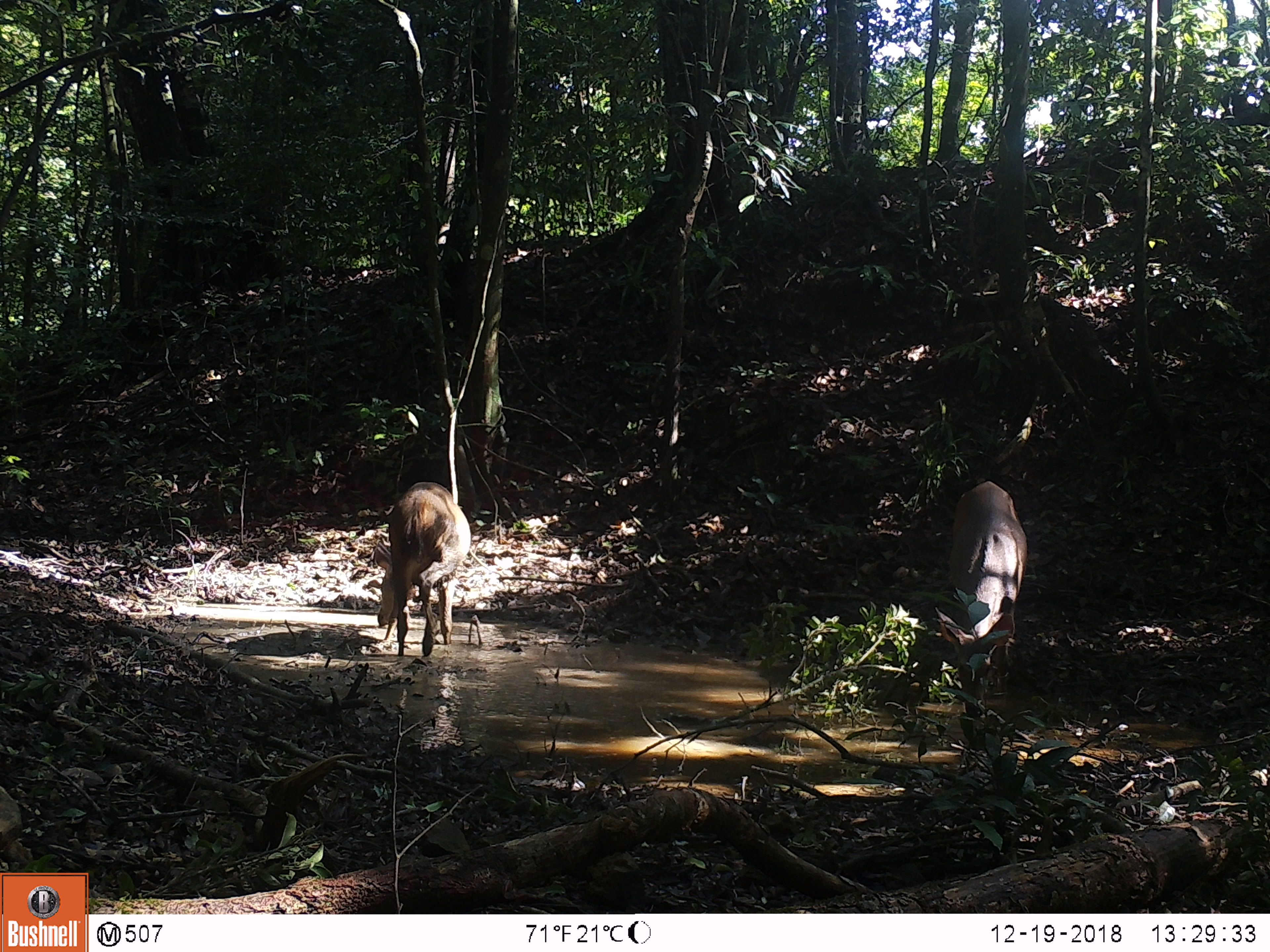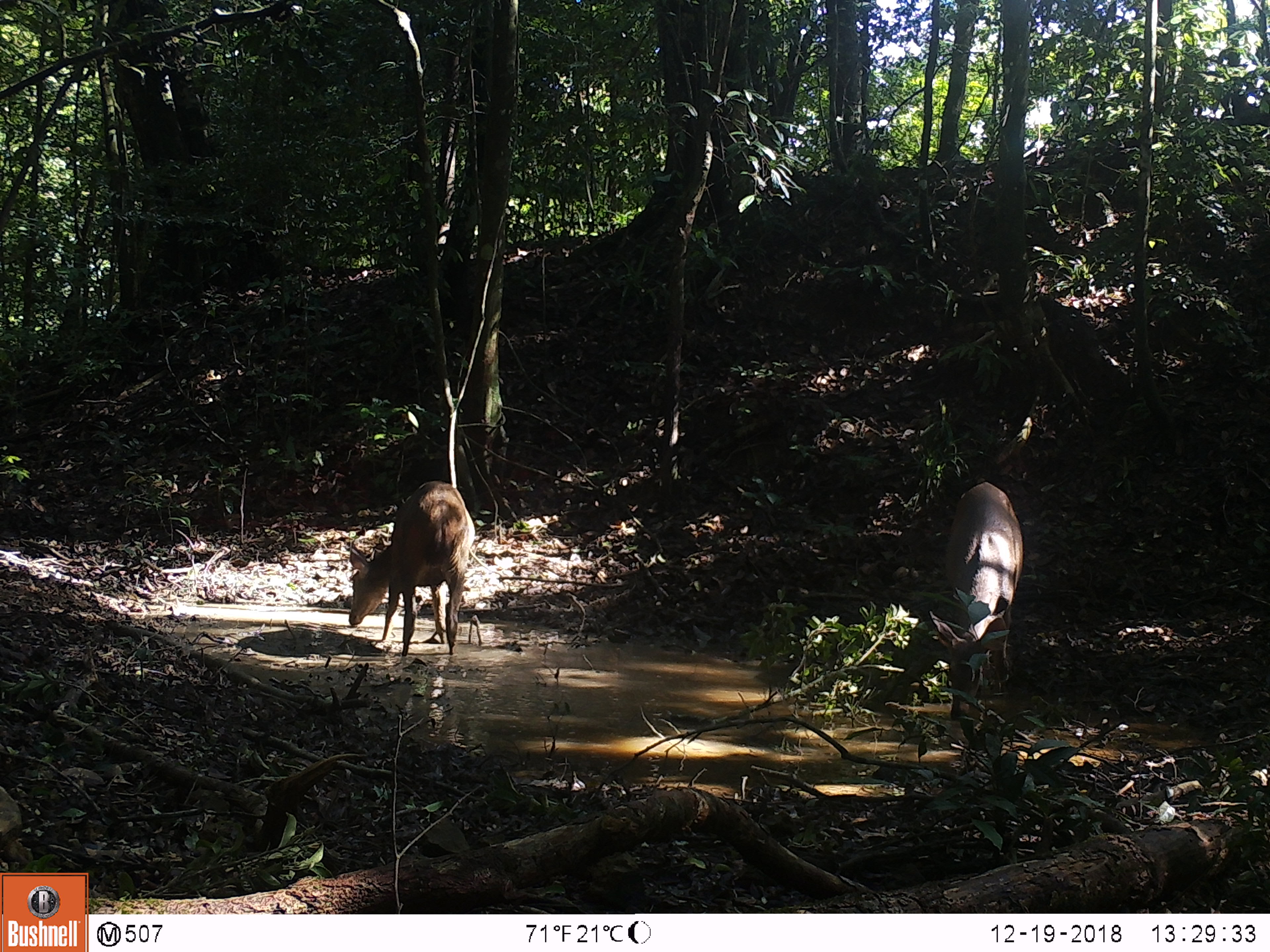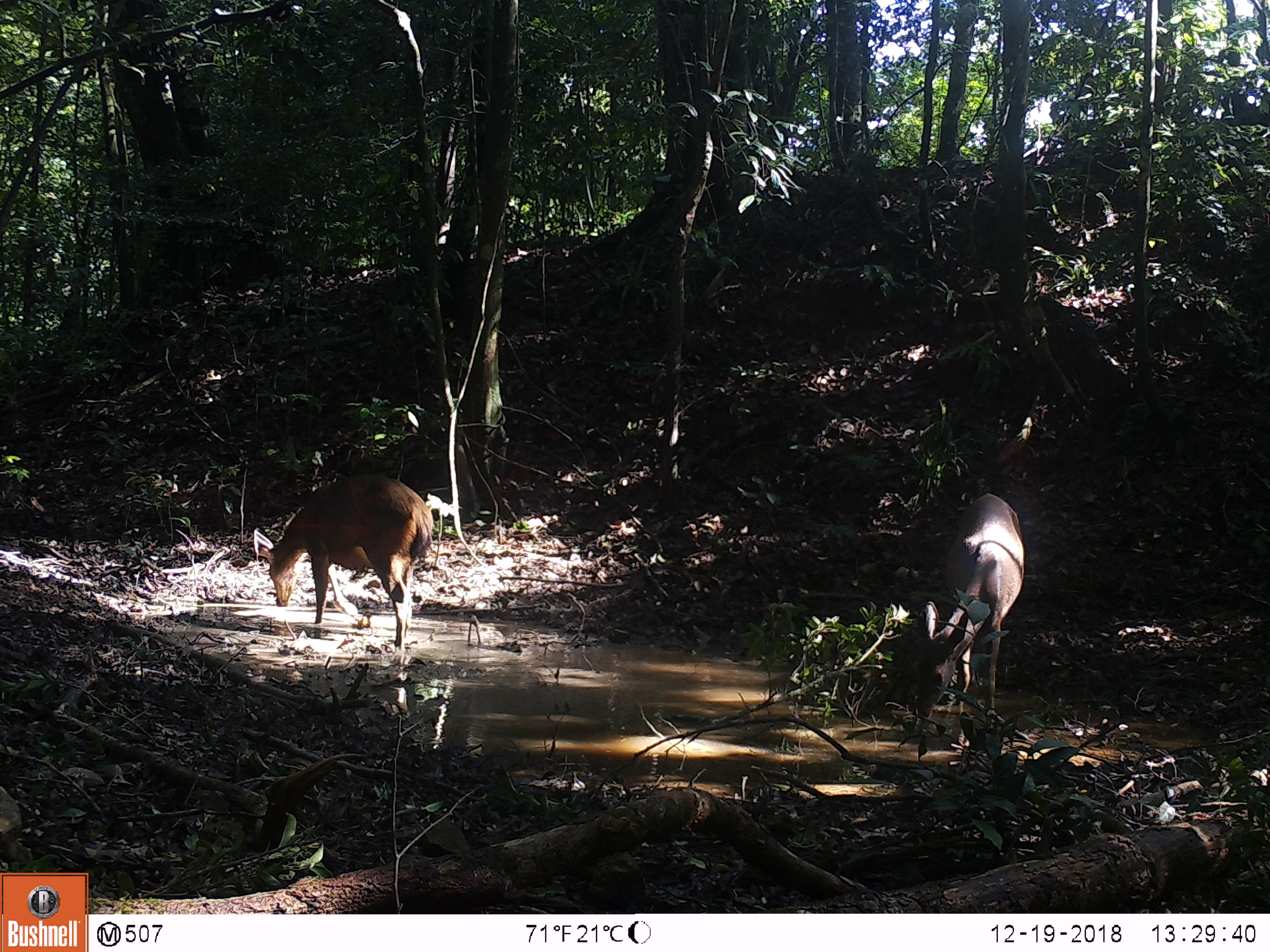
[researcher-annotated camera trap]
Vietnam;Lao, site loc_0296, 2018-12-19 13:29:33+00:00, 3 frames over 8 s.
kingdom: Animalia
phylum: Chordata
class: Mammalia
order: Artiodactyla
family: Cervidae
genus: Rusa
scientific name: Rusa unicolor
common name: sambar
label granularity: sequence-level